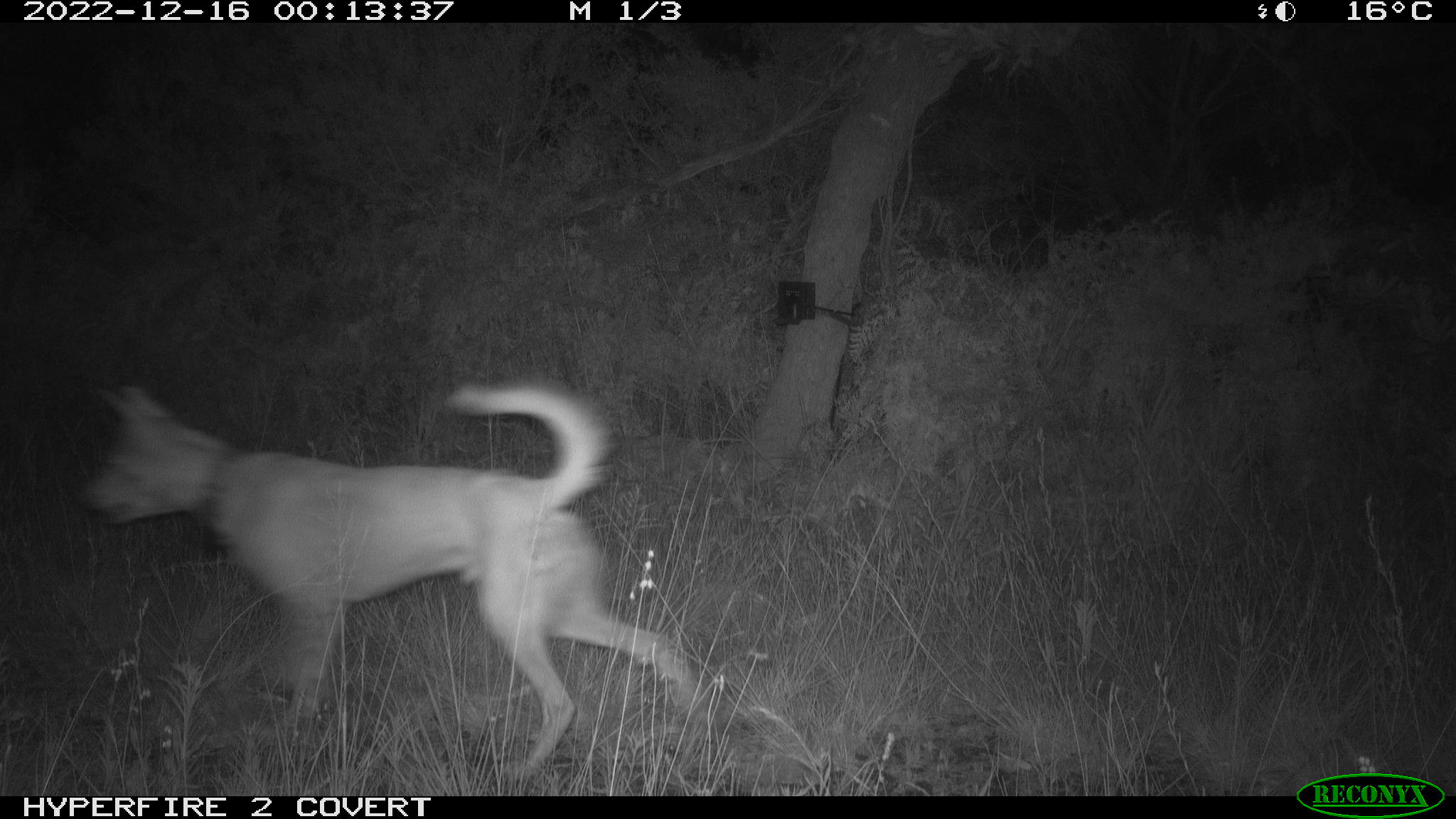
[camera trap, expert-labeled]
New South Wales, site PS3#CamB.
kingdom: Animalia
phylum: Chordata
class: Mammalia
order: Carnivora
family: Canidae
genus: Canis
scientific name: Canis familiaris dingo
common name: dingo